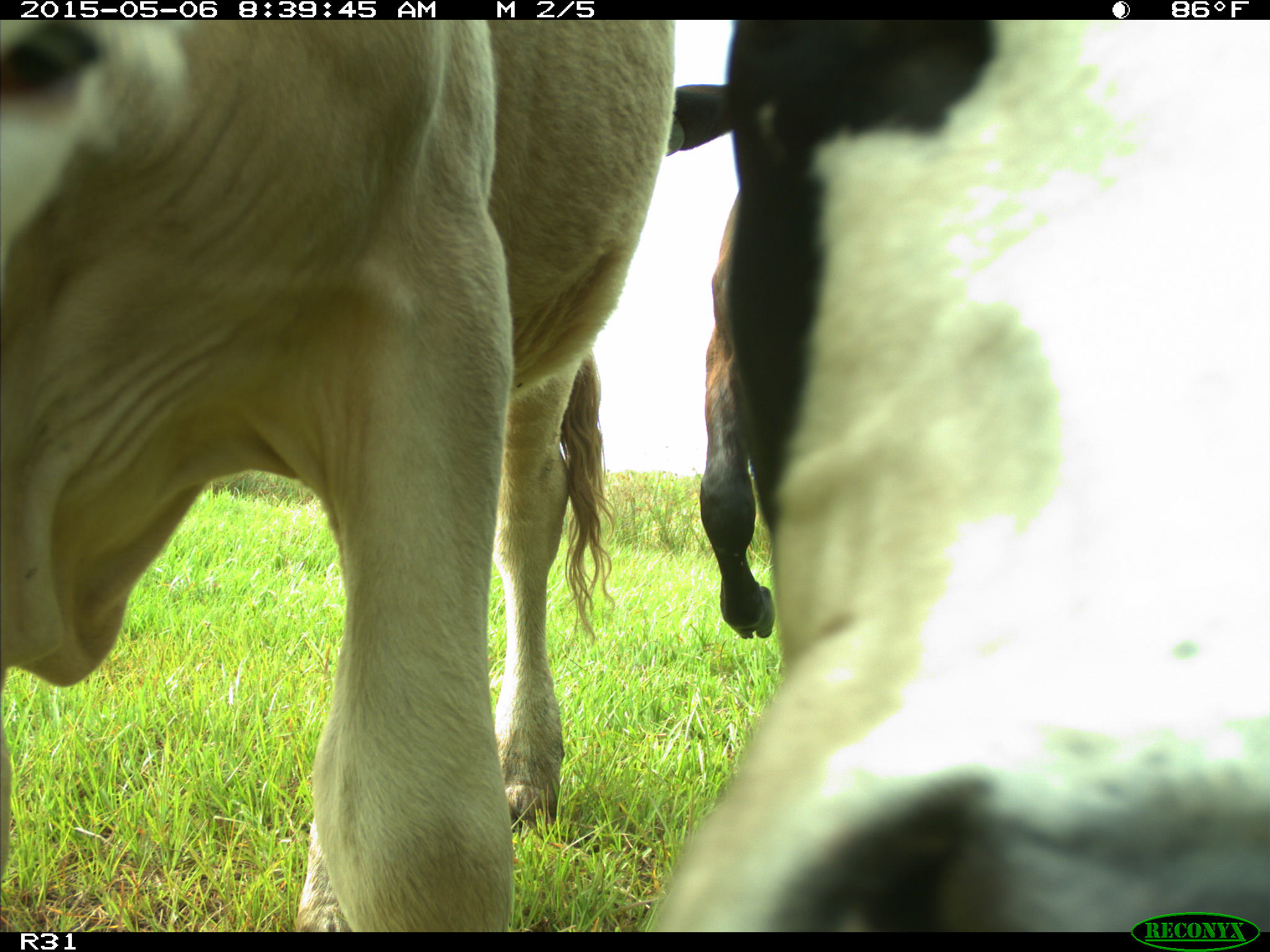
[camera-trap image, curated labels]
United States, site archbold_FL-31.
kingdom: Animalia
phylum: Chordata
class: Mammalia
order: Artiodactyla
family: Bovidae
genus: Bos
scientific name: Bos taurus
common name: domestic cow